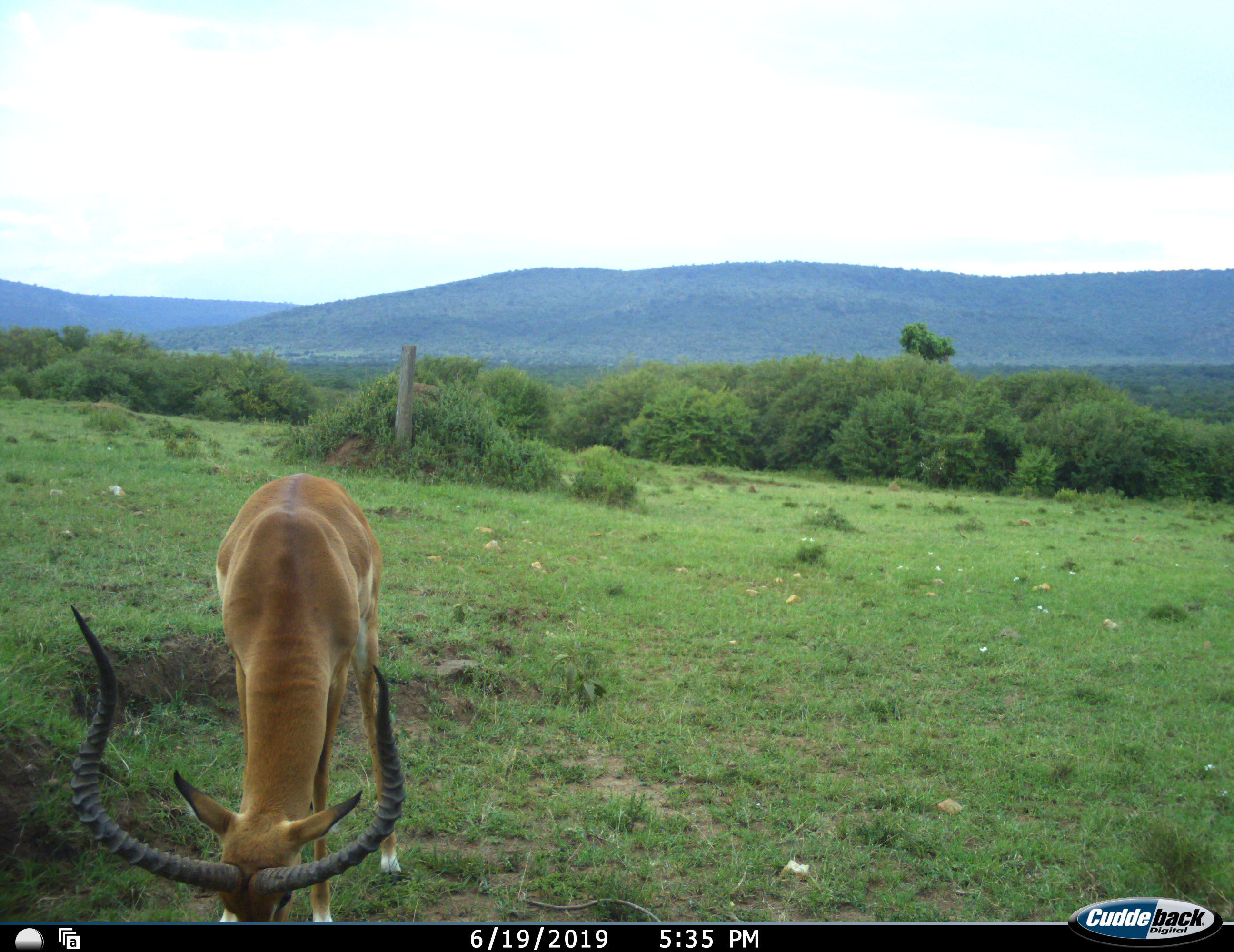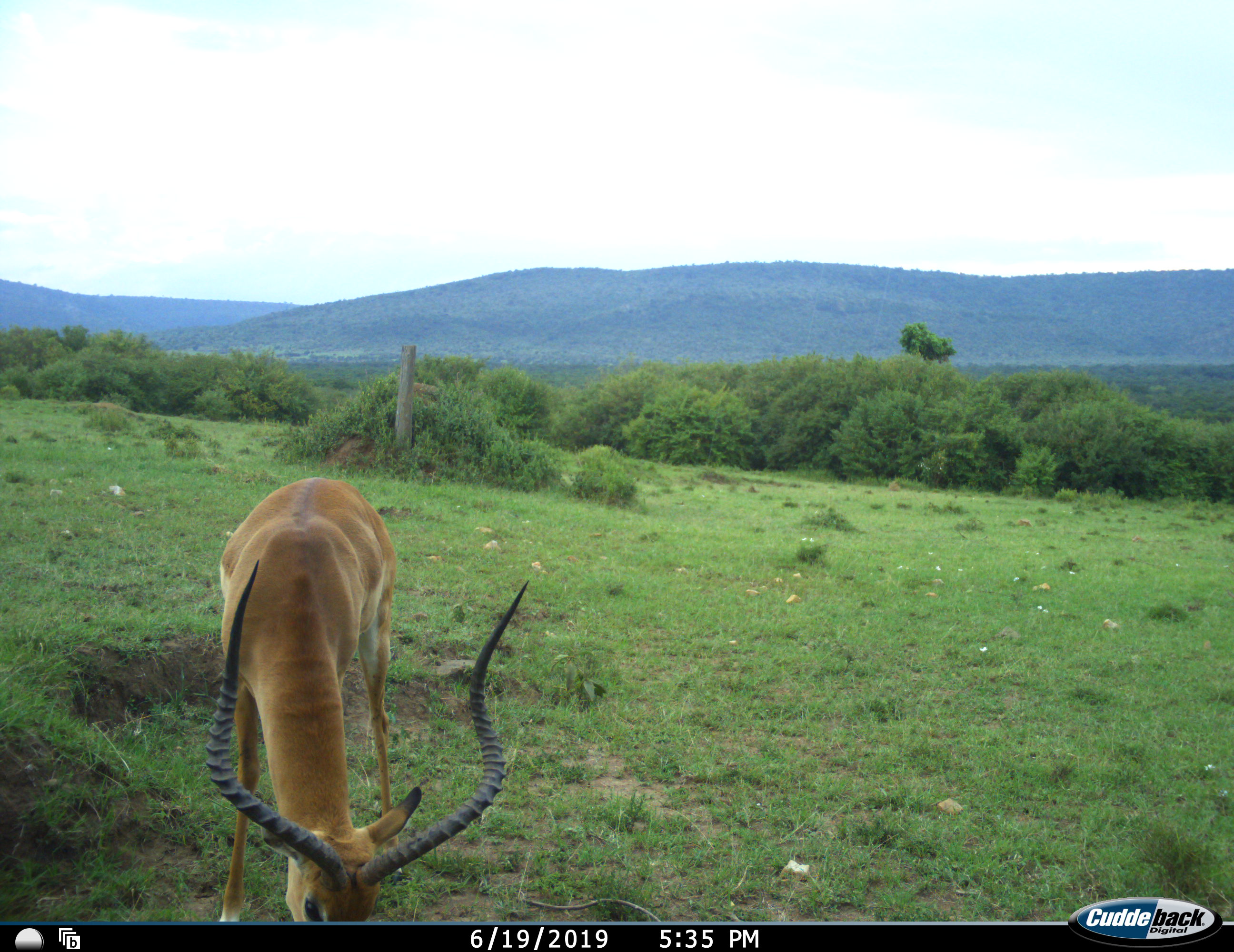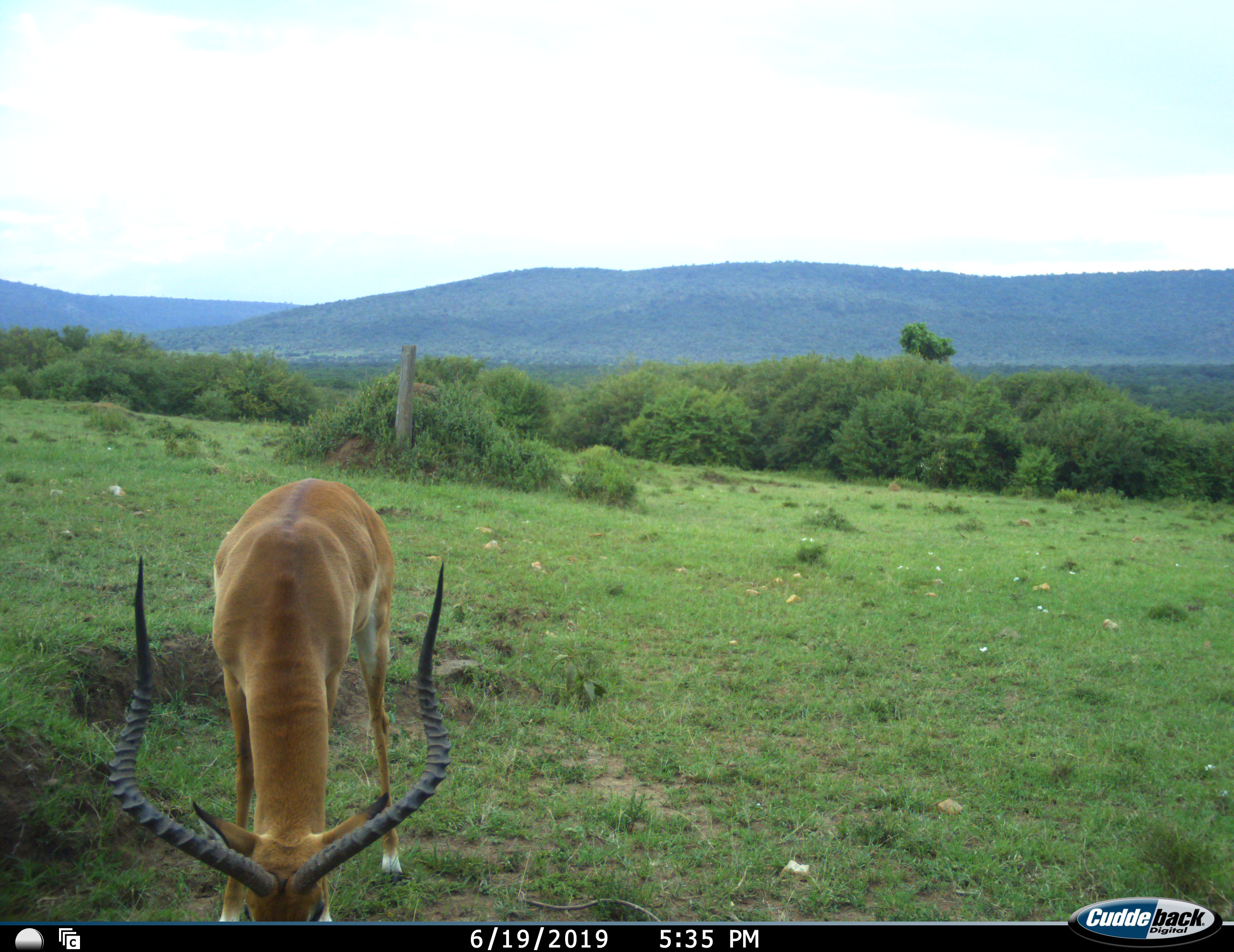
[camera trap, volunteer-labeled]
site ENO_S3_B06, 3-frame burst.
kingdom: Animalia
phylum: Chordata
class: Mammalia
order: Artiodactyla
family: Bovidae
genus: Aepyceros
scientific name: Aepyceros melampus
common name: impala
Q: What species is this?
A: Impala (Aepyceros melampus).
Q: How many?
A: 1.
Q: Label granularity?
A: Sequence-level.